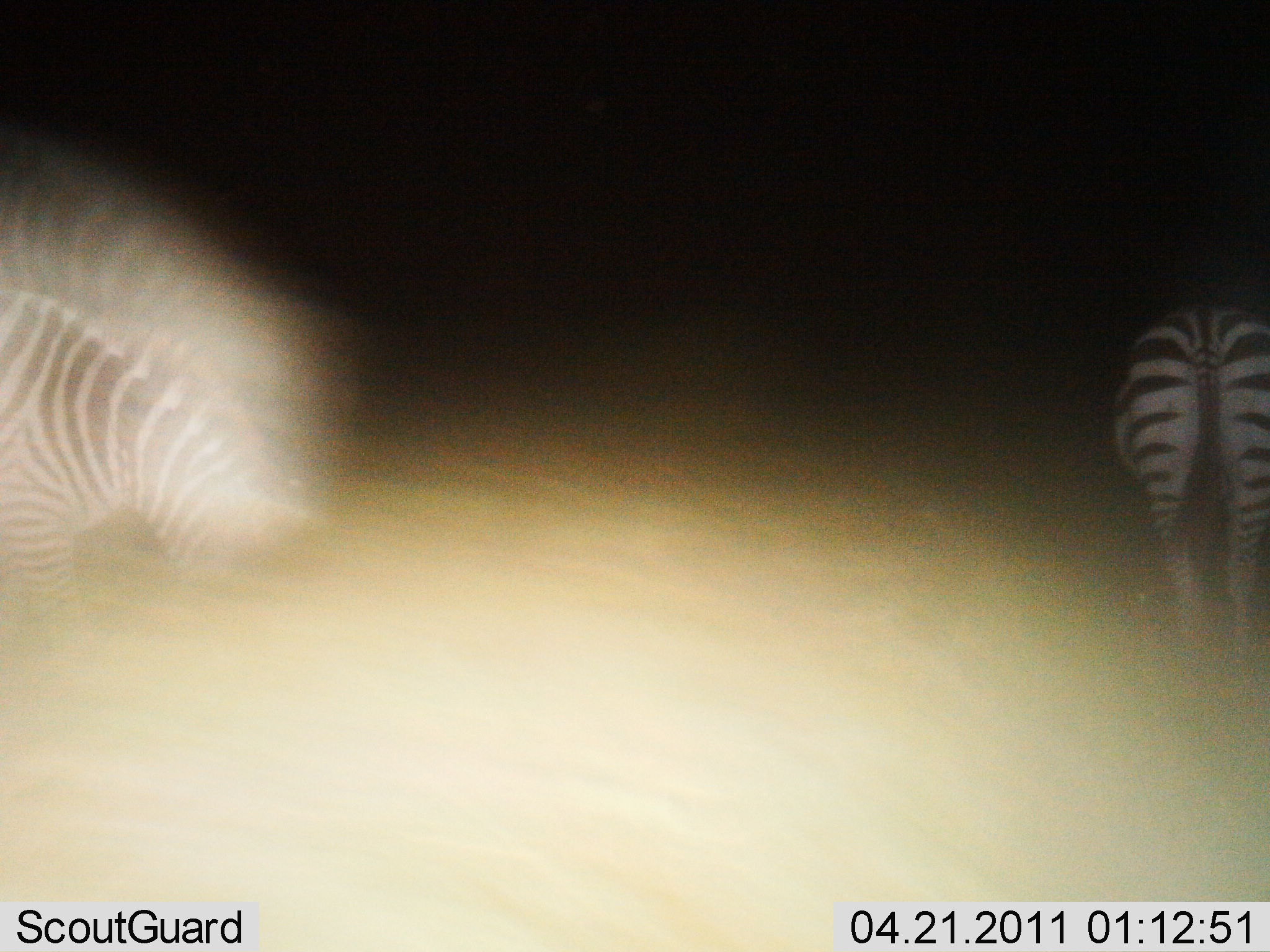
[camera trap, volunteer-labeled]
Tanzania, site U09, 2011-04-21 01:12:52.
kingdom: Animalia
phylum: Chordata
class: Mammalia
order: Perissodactyla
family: Equidae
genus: Equus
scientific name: Equus quagga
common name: plains zebra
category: zebra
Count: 2.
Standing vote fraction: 73%.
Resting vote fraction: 0%.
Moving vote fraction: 9%.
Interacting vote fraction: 0%.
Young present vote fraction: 0%.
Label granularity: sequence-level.